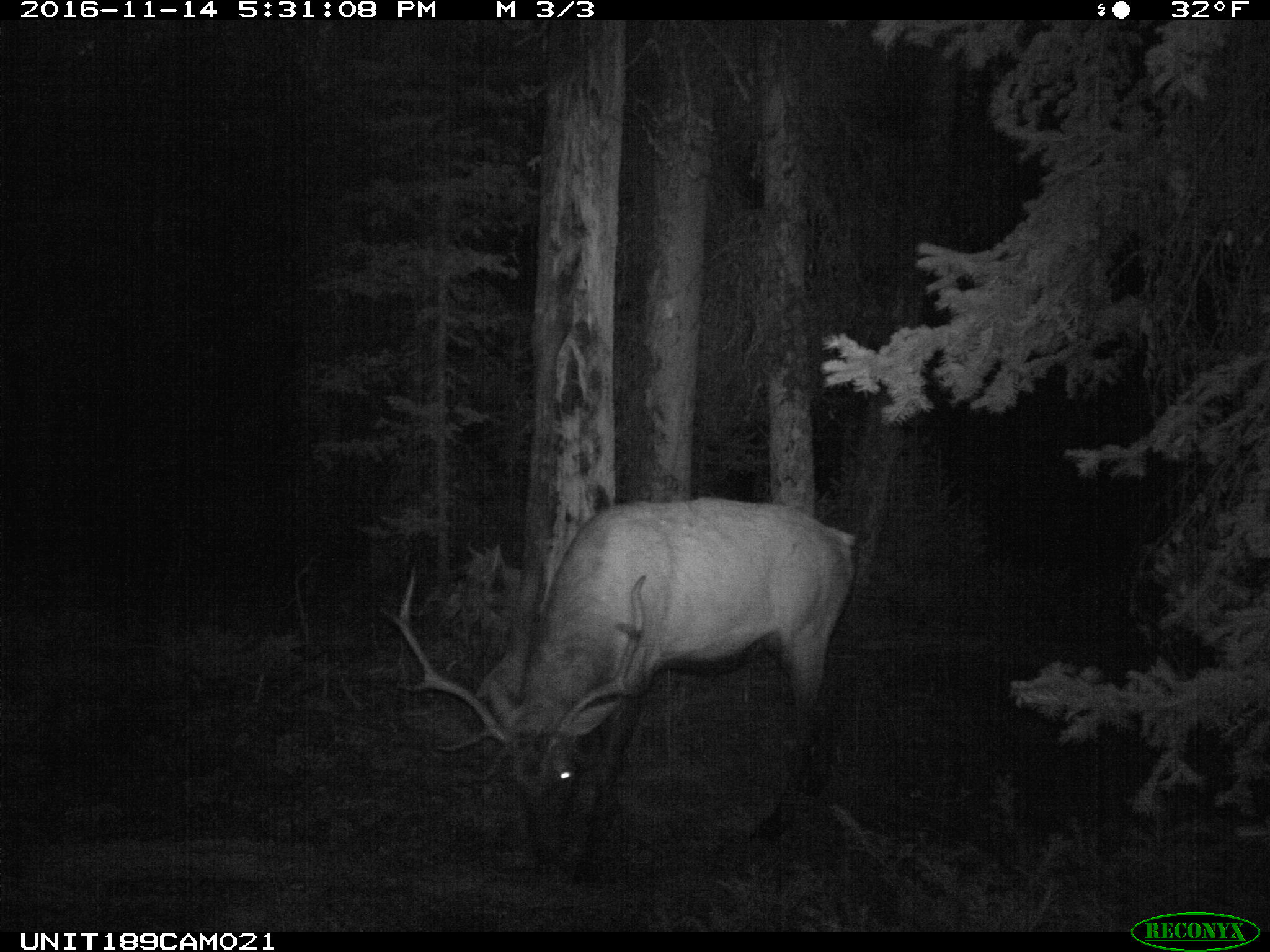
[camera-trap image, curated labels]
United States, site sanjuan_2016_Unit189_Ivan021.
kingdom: Animalia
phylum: Chordata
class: Mammalia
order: Artiodactyla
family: Cervidae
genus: Cervus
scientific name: Cervus elaphus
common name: red deer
Cervus elaphus (red deer).